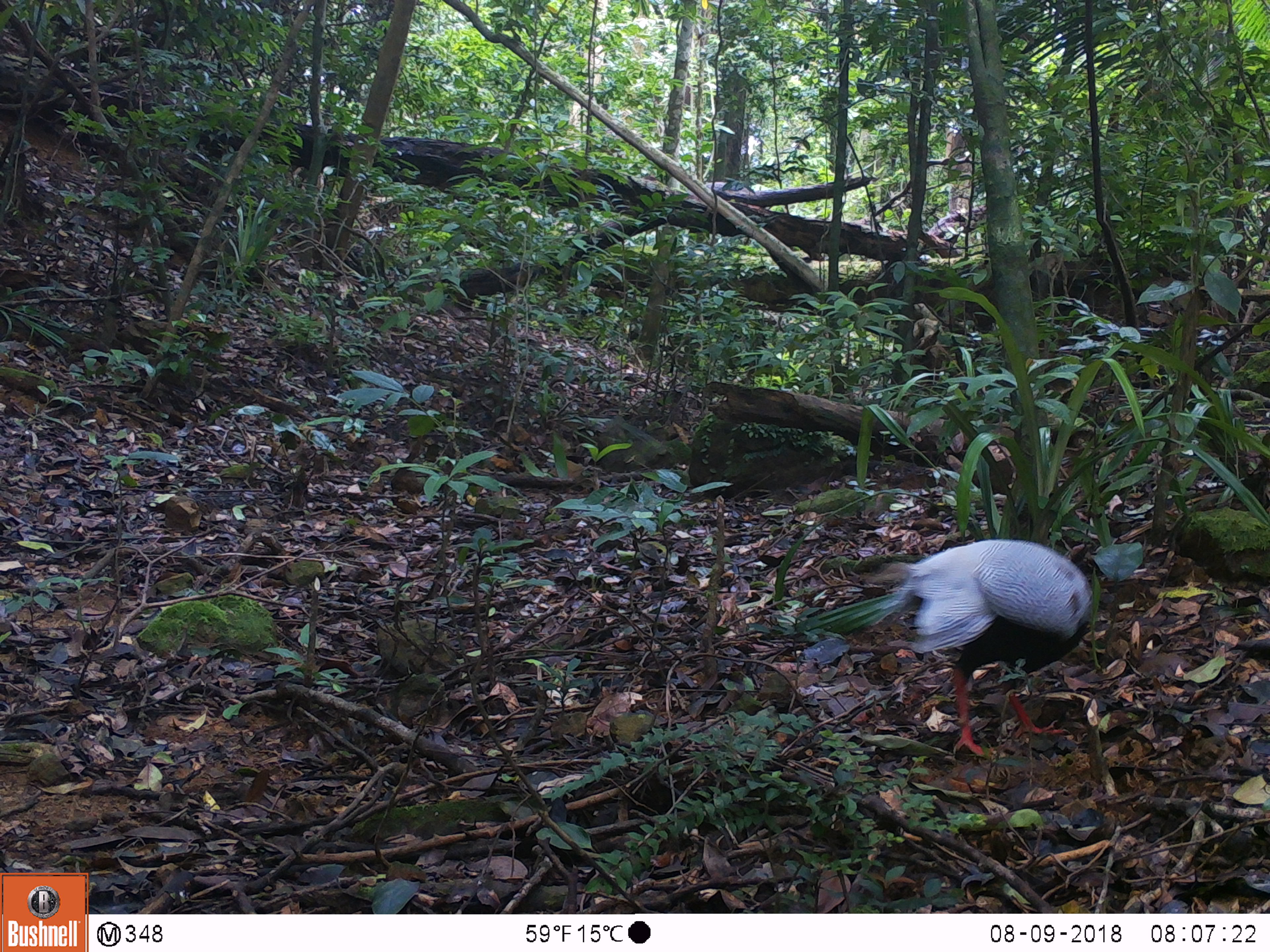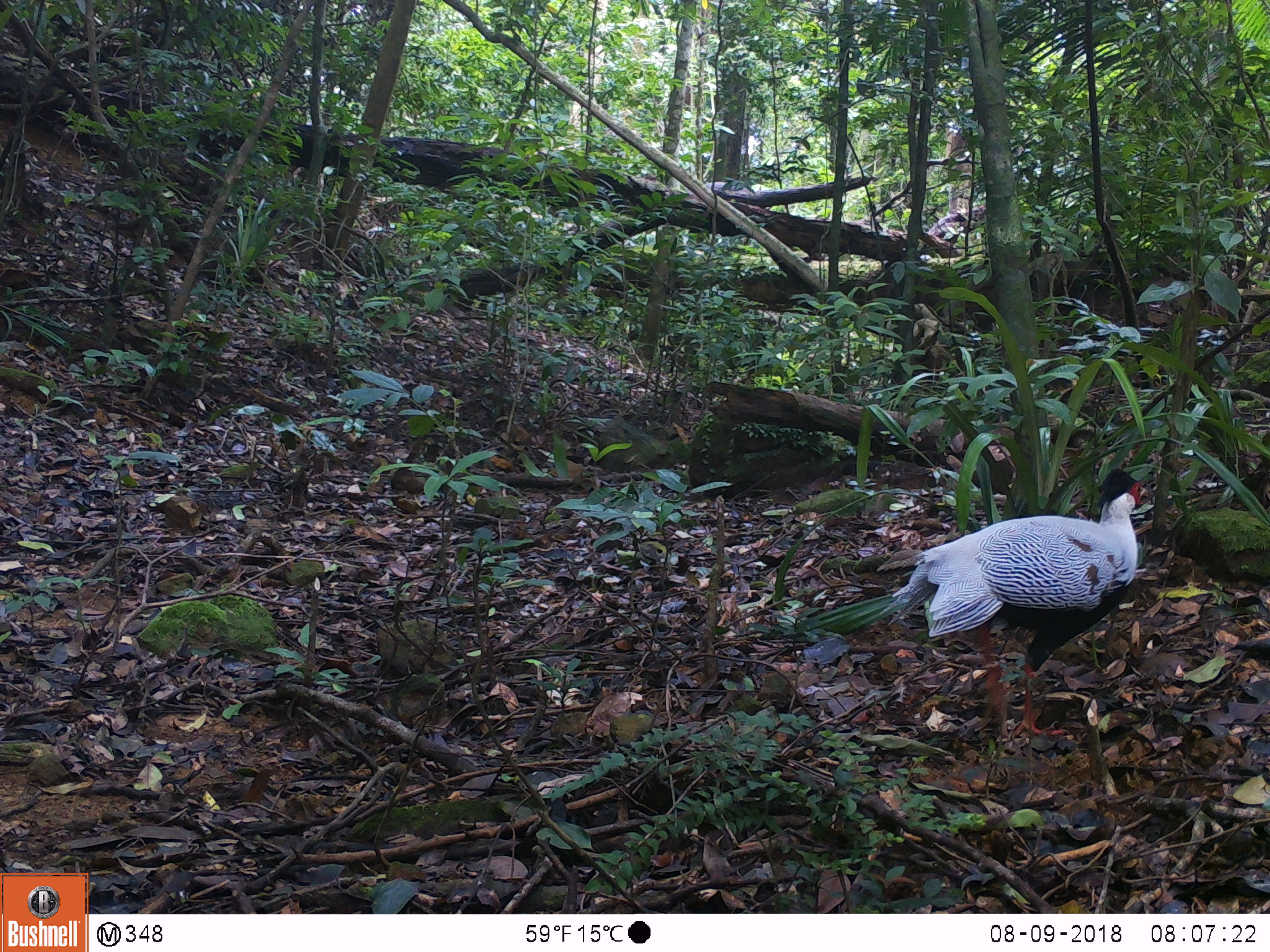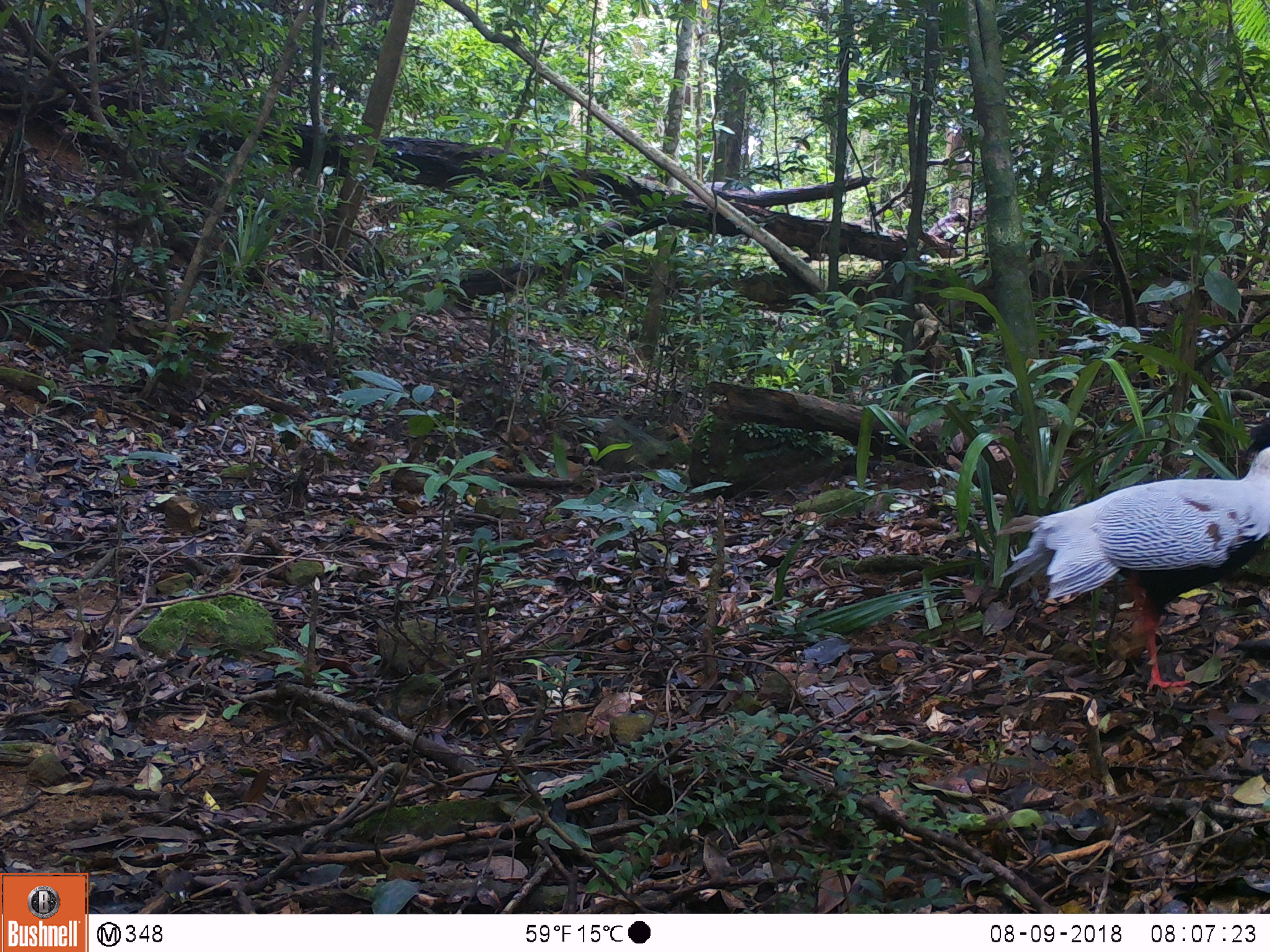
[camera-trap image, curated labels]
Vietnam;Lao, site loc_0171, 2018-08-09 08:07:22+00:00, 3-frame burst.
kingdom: Animalia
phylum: Chordata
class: Aves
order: Galliformes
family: Phasianidae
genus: Lophura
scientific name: Lophura nycthemera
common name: silver pheasant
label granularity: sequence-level